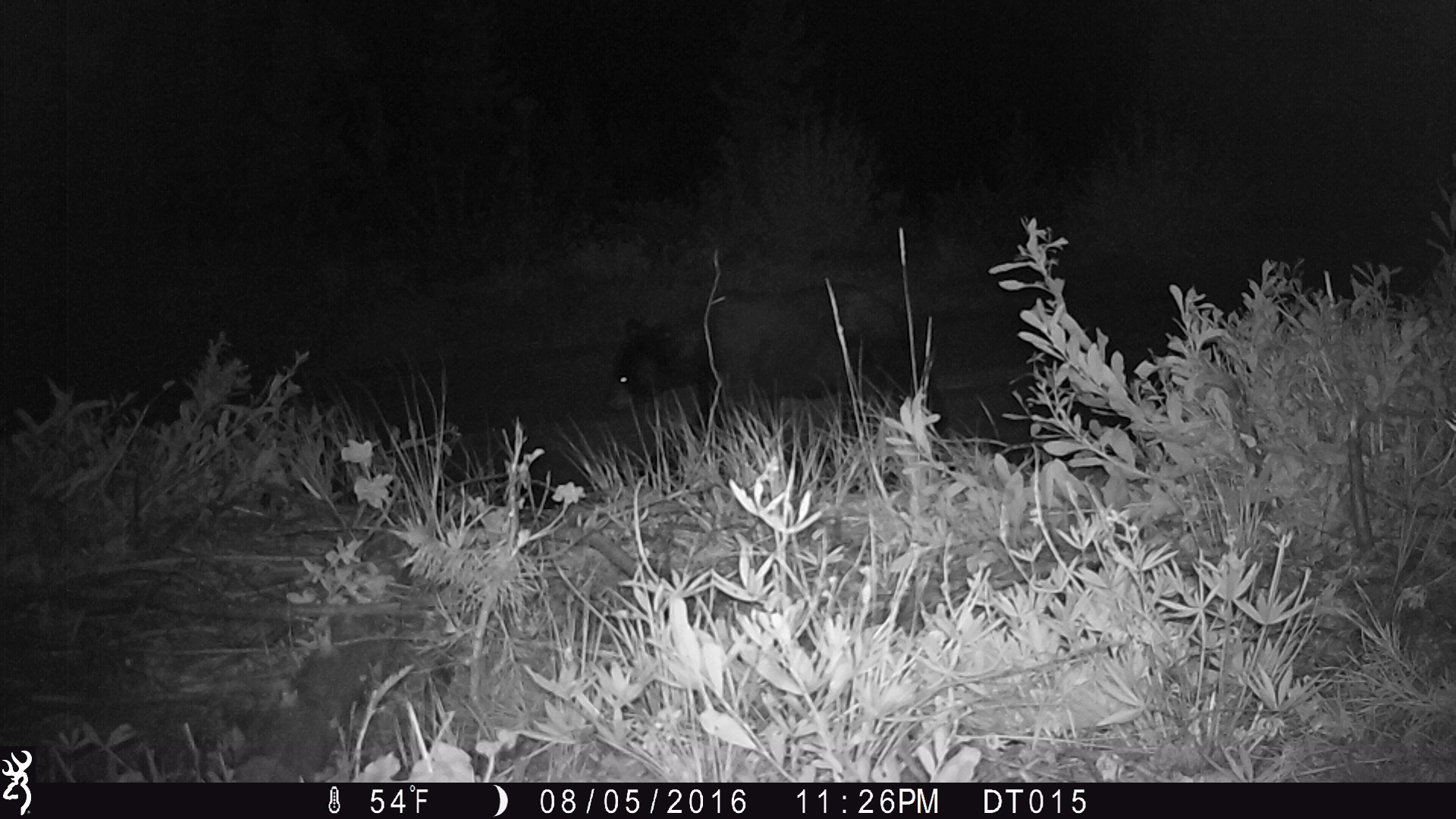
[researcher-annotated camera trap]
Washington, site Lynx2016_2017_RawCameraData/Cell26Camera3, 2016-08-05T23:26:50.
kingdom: Animalia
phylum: Chordata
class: Mammalia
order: Carnivora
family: Ursidae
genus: Ursus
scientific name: Ursus americanus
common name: american black bear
Ursus americanus (american black bear). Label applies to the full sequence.